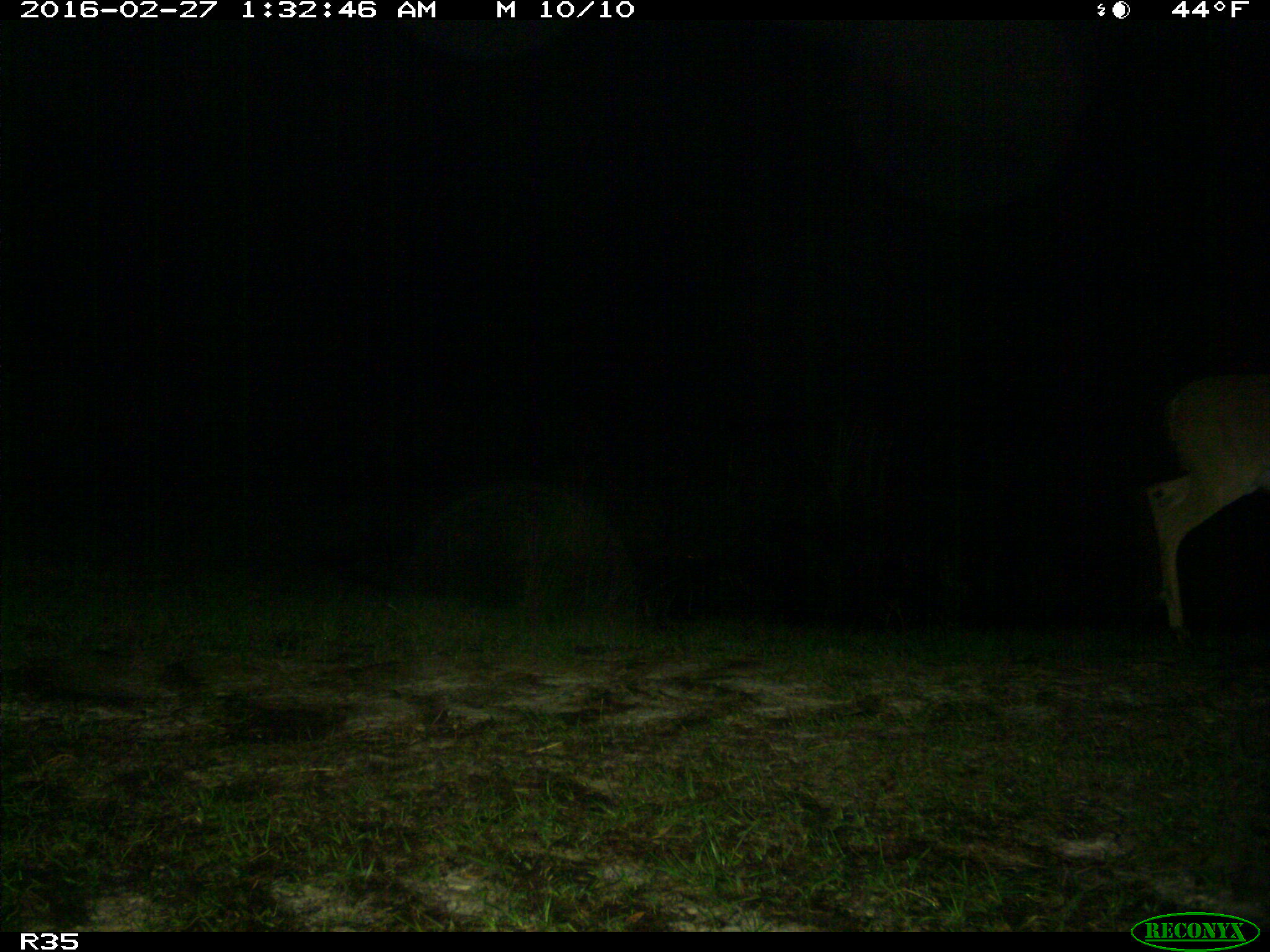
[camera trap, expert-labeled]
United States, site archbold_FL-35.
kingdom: Animalia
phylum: Chordata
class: Mammalia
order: Artiodactyla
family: Cervidae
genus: Odocoileus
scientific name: Odocoileus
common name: deer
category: unidentified deer